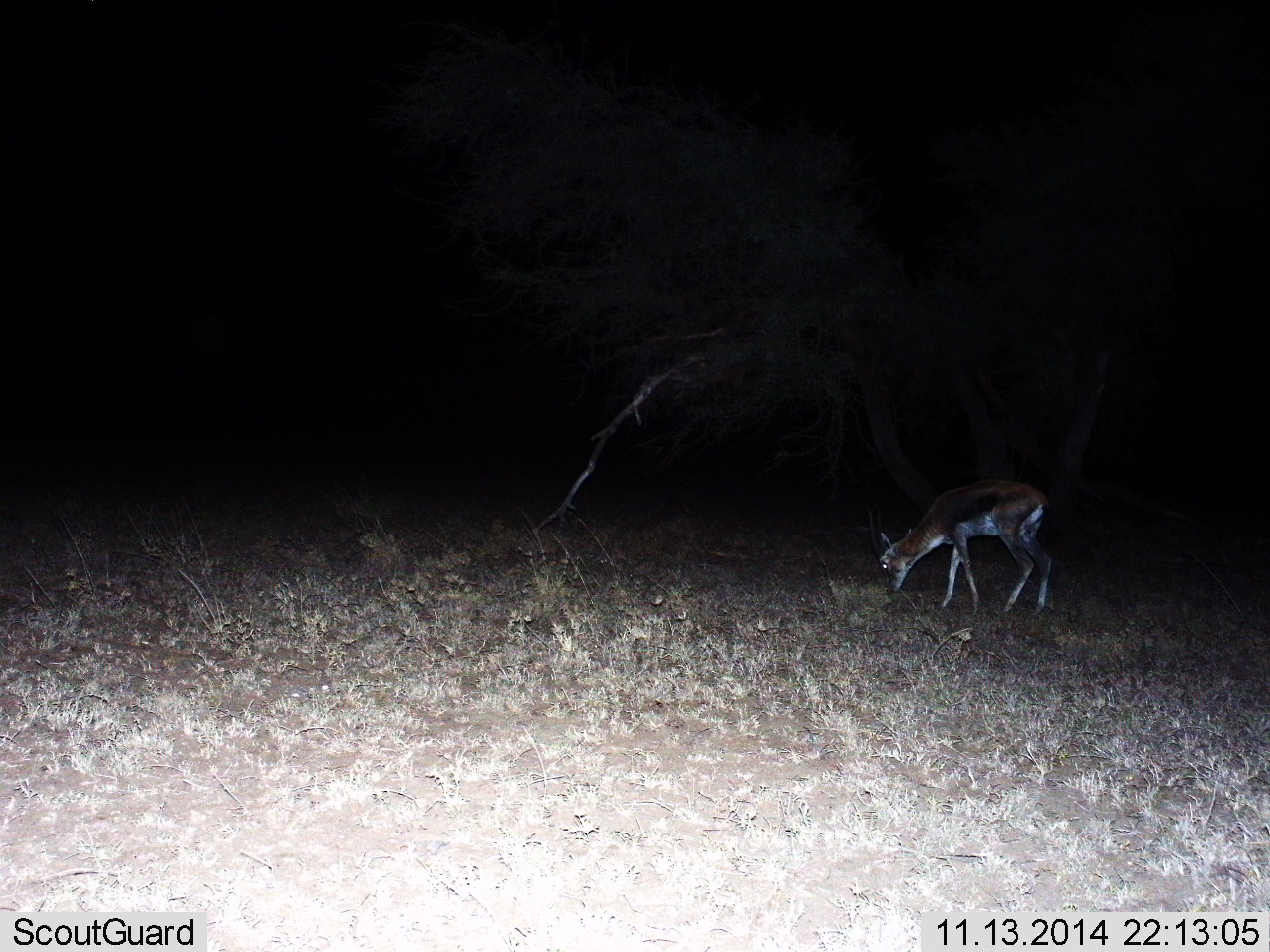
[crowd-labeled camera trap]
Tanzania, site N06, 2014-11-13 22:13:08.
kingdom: Animalia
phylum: Chordata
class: Mammalia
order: Artiodactyla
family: Bovidae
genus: Eudorcas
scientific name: Eudorcas thomsonii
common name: thomson's gazelle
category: gazellethomsons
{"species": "gazellethomsons (thomson's gazelle) (Eudorcas thomsonii)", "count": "1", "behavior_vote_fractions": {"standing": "40%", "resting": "0%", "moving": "0%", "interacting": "0%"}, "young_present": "0%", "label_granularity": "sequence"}